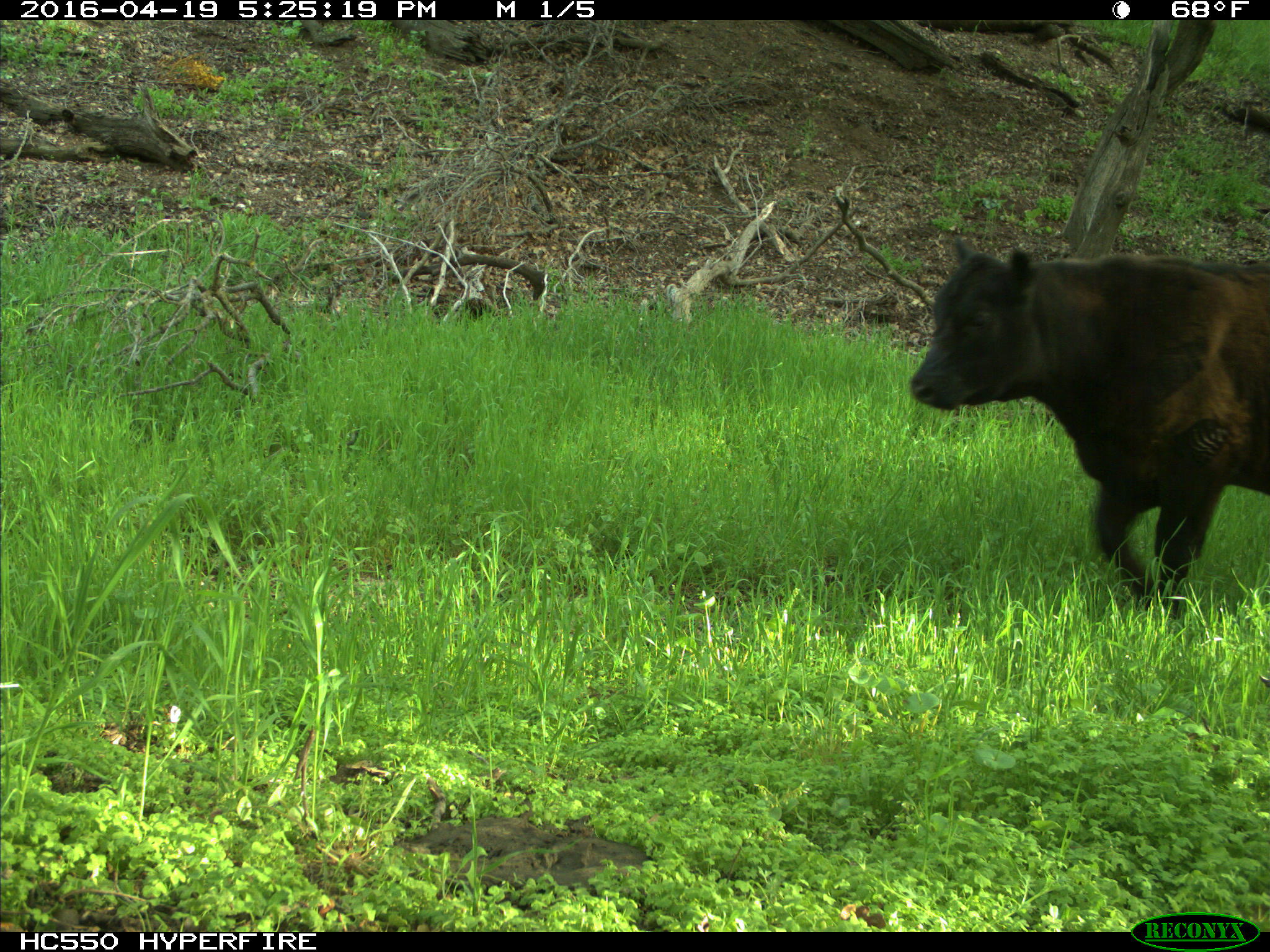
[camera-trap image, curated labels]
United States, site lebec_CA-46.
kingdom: Animalia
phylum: Chordata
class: Mammalia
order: Artiodactyla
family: Bovidae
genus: Bos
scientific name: Bos taurus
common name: domestic cow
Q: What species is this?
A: Bos taurus (domestic cow).